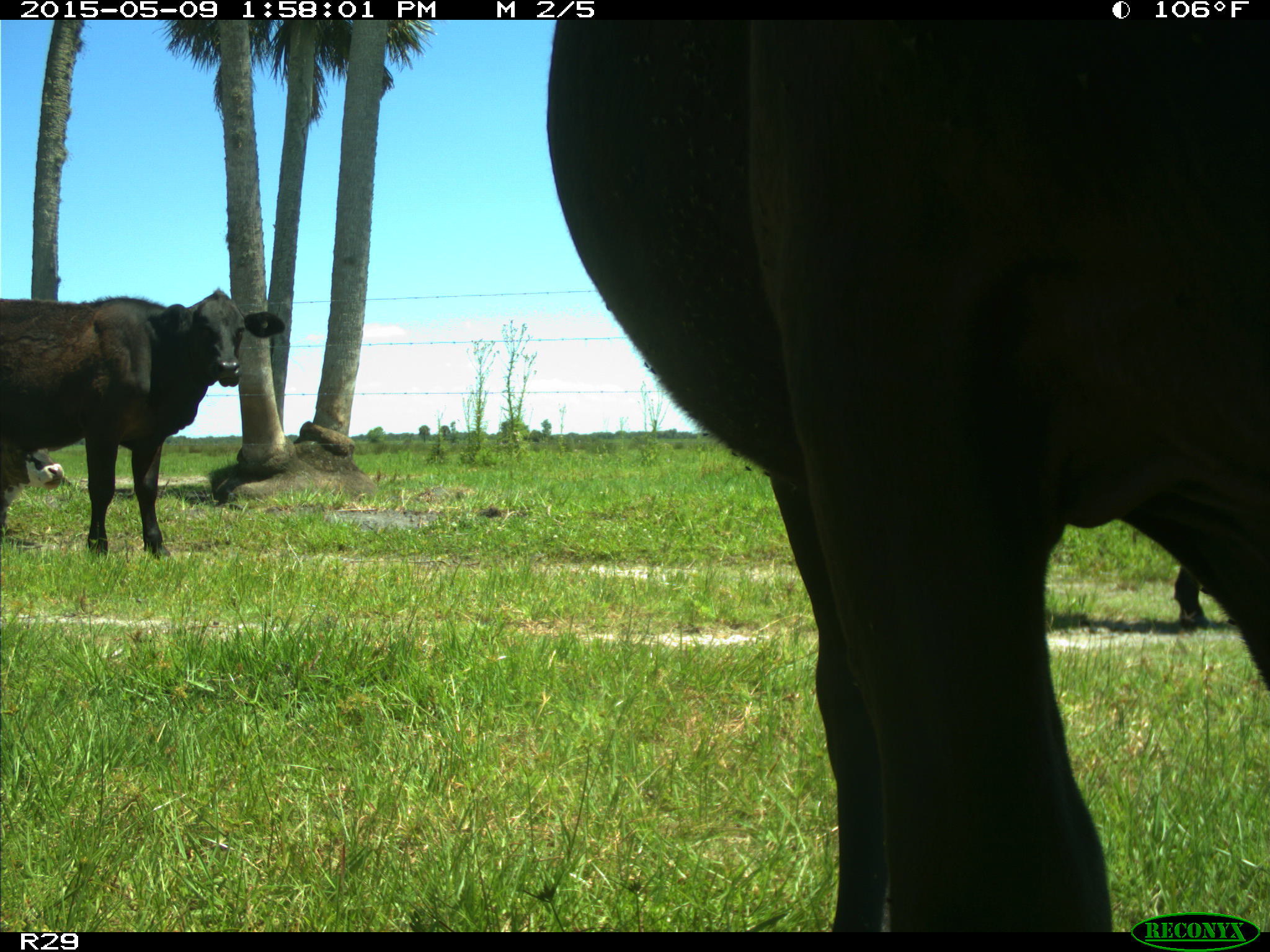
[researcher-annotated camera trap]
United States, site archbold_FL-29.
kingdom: Animalia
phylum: Chordata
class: Mammalia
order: Artiodactyla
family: Bovidae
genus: Bos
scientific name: Bos taurus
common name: domestic cow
Bos taurus (domestic cow).